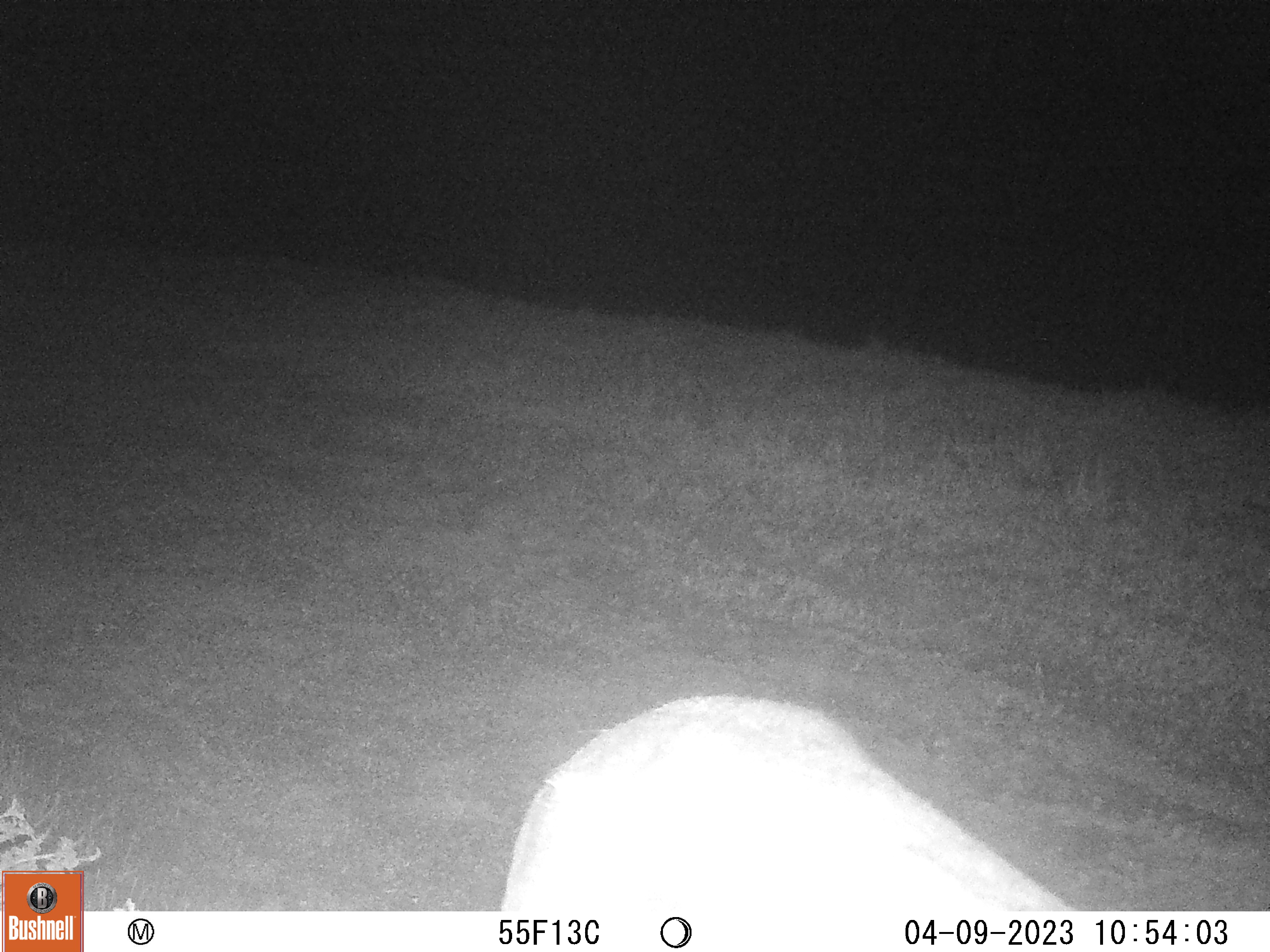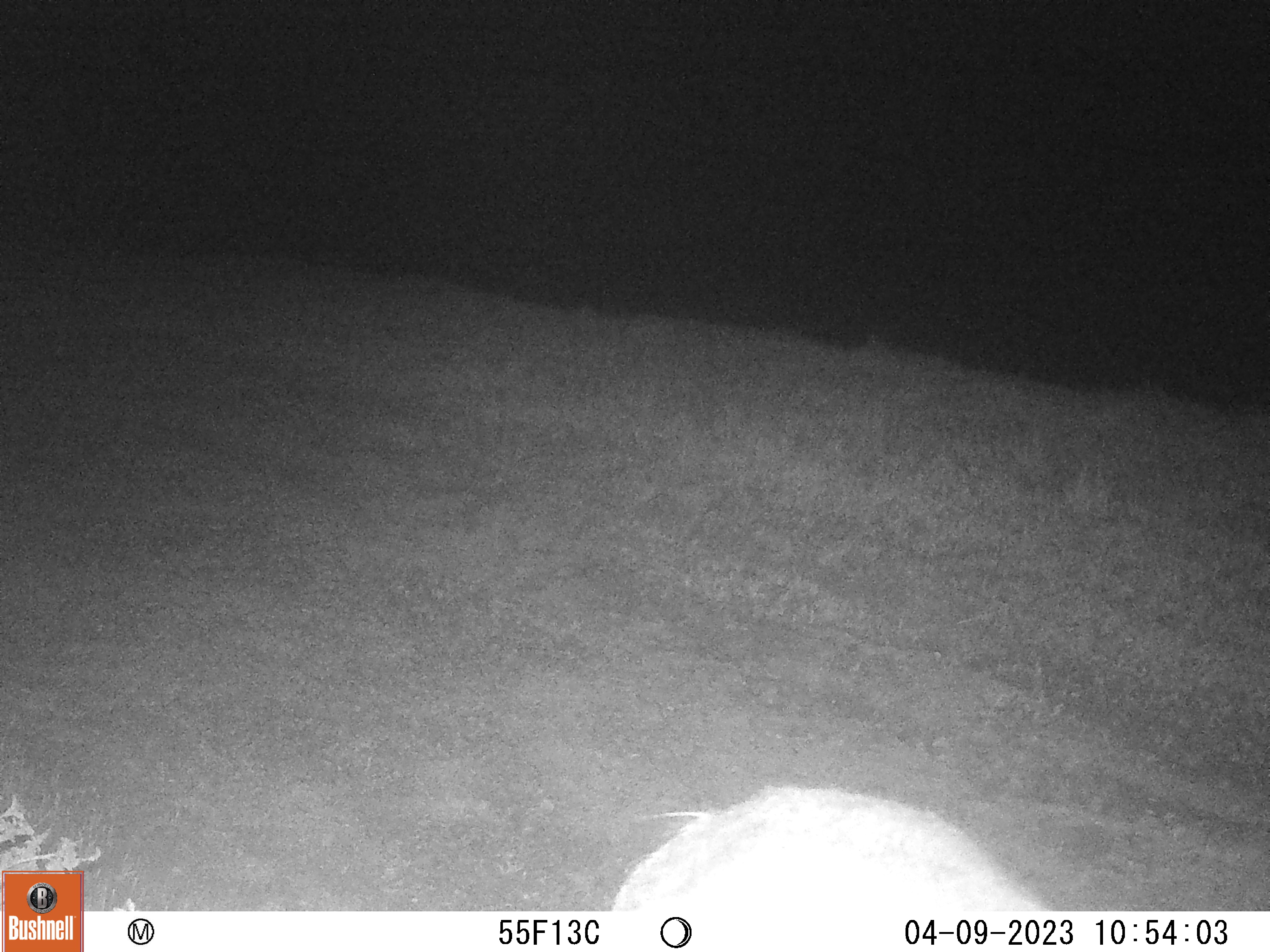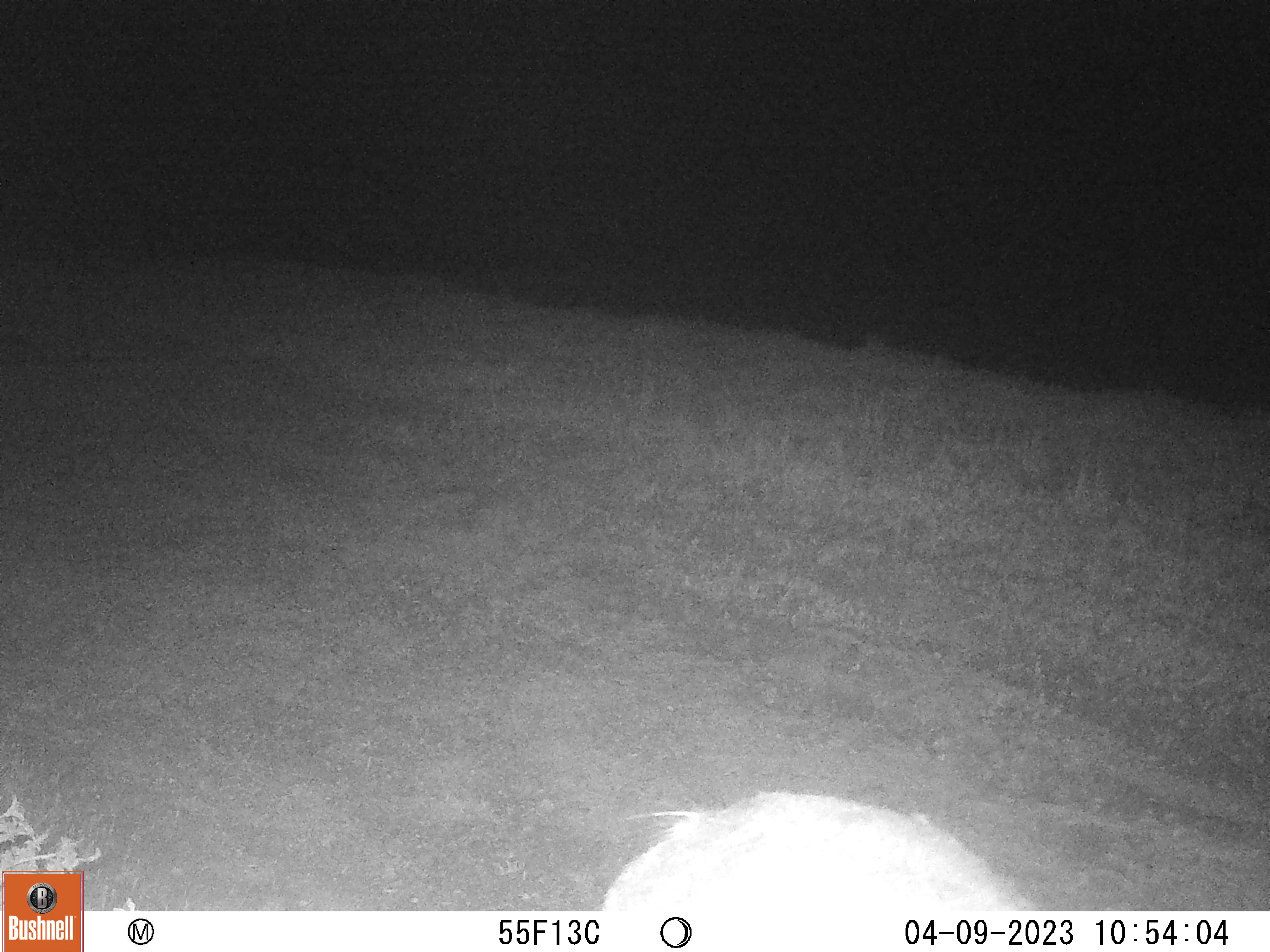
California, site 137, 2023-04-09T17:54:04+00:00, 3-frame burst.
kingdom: Animalia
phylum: Chordata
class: Mammalia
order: Artiodactyla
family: Cervidae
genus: Odocoileus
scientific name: Odocoileus hemionus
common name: mule deer